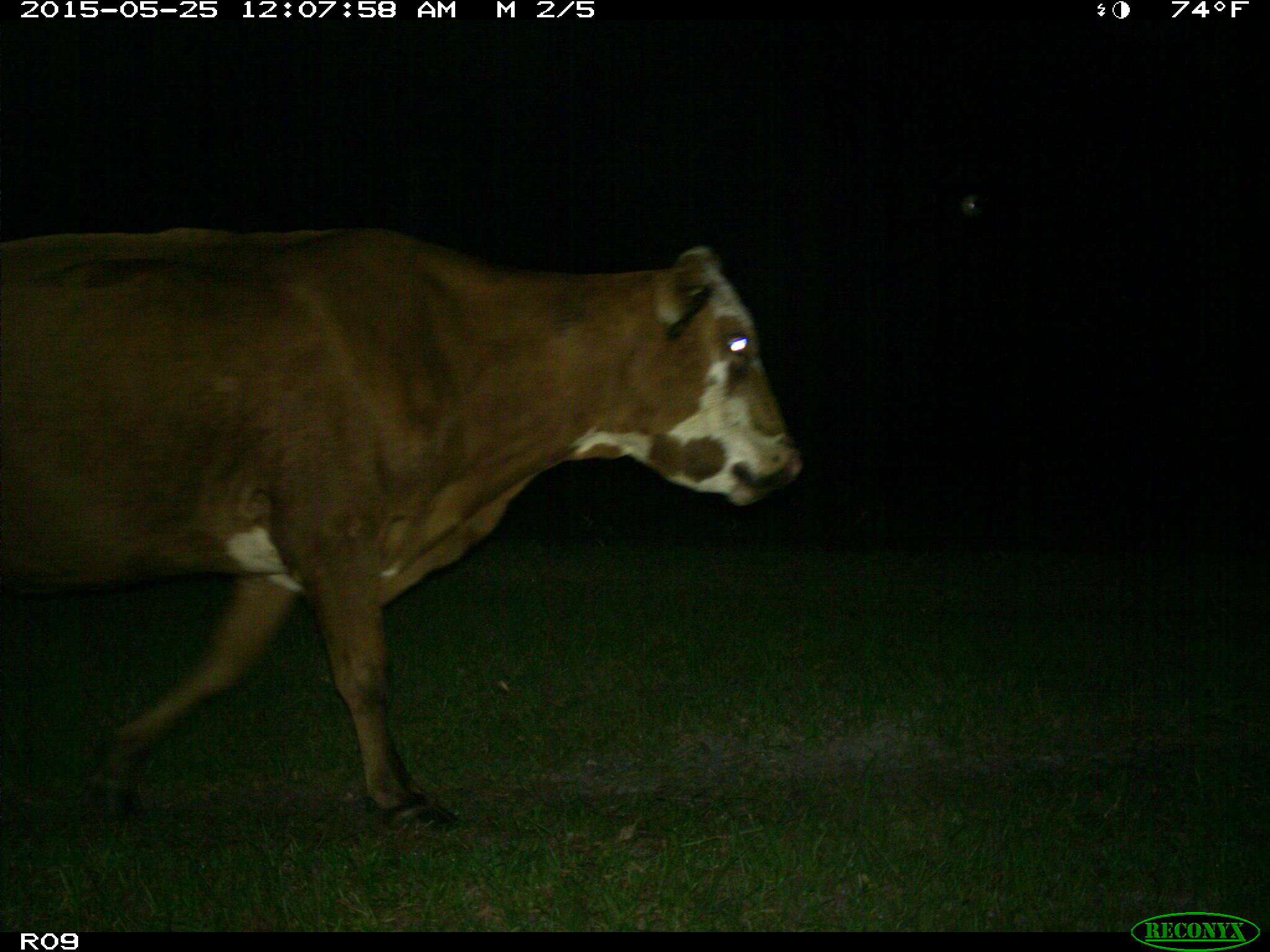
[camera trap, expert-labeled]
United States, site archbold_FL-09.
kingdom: Animalia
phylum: Chordata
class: Mammalia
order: Artiodactyla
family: Bovidae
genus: Bos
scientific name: Bos taurus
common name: domestic cow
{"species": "Bos taurus (domestic cow)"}